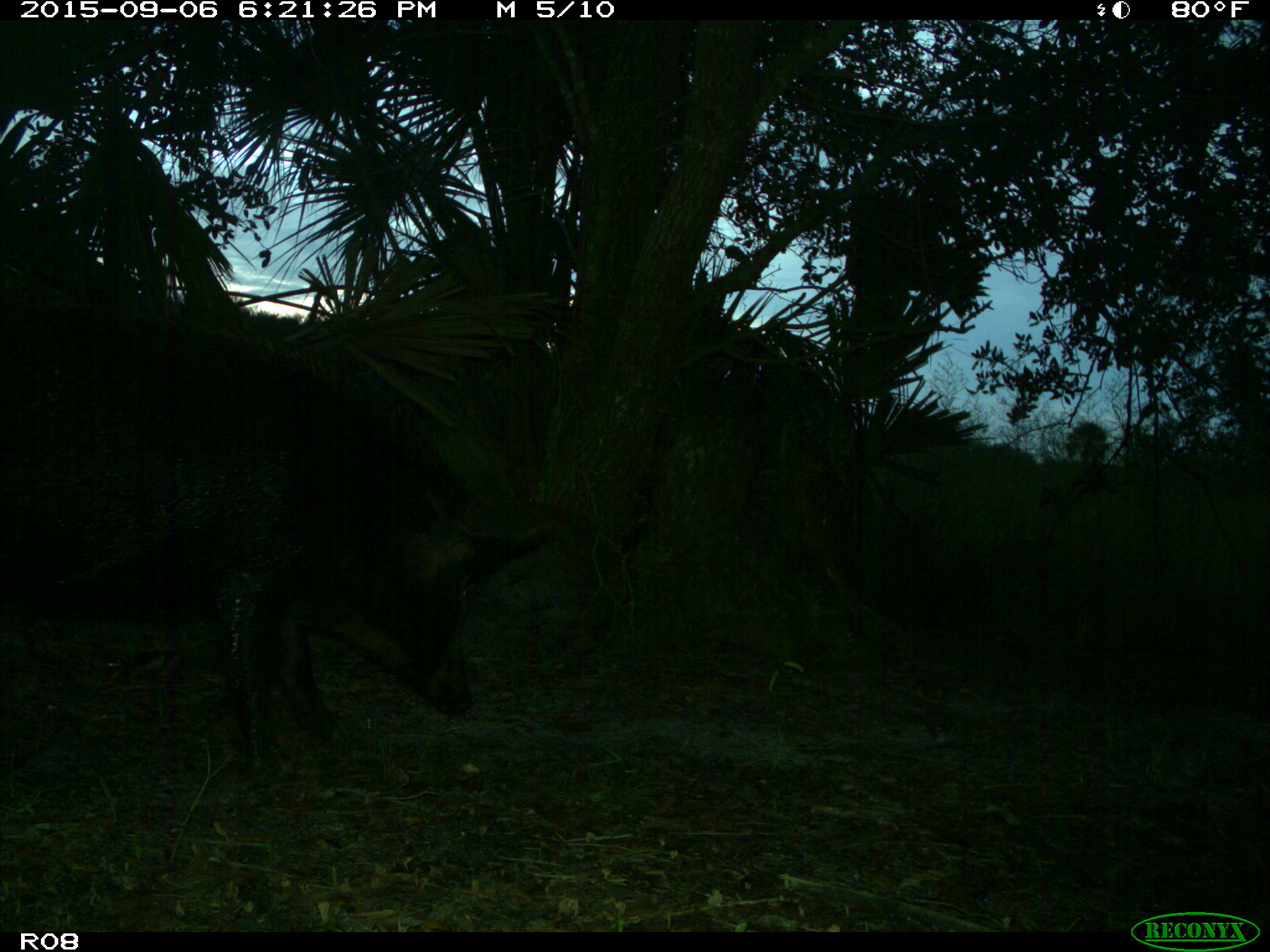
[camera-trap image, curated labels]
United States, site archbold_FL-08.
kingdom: Animalia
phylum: Chordata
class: Mammalia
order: Artiodactyla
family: Suidae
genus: Sus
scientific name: Sus scrofa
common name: wild boar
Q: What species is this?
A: Sus scrofa (wild boar).